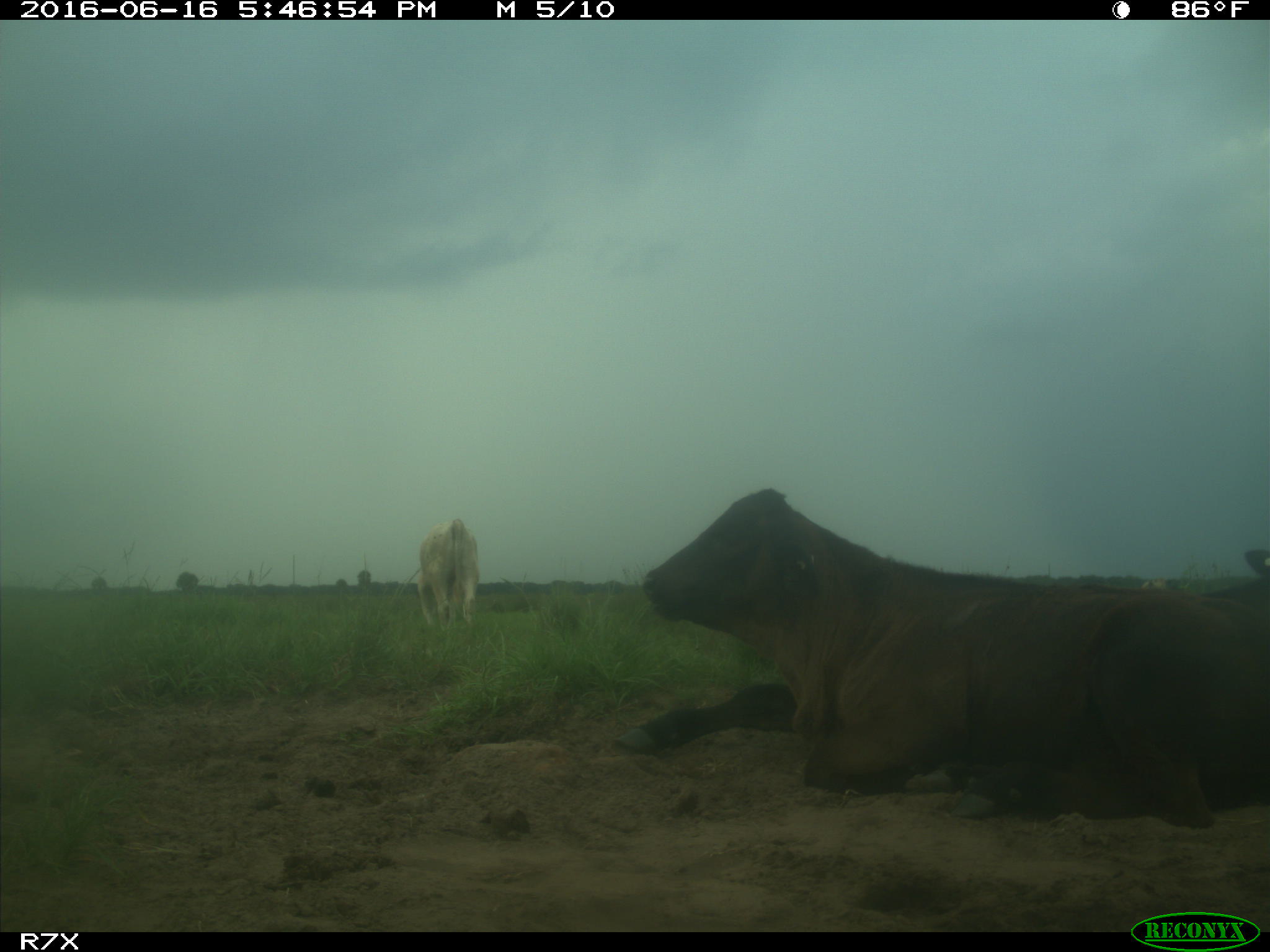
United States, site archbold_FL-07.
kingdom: Animalia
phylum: Chordata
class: Mammalia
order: Artiodactyla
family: Bovidae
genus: Bos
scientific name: Bos taurus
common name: domestic cow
Bos taurus (domestic cow).